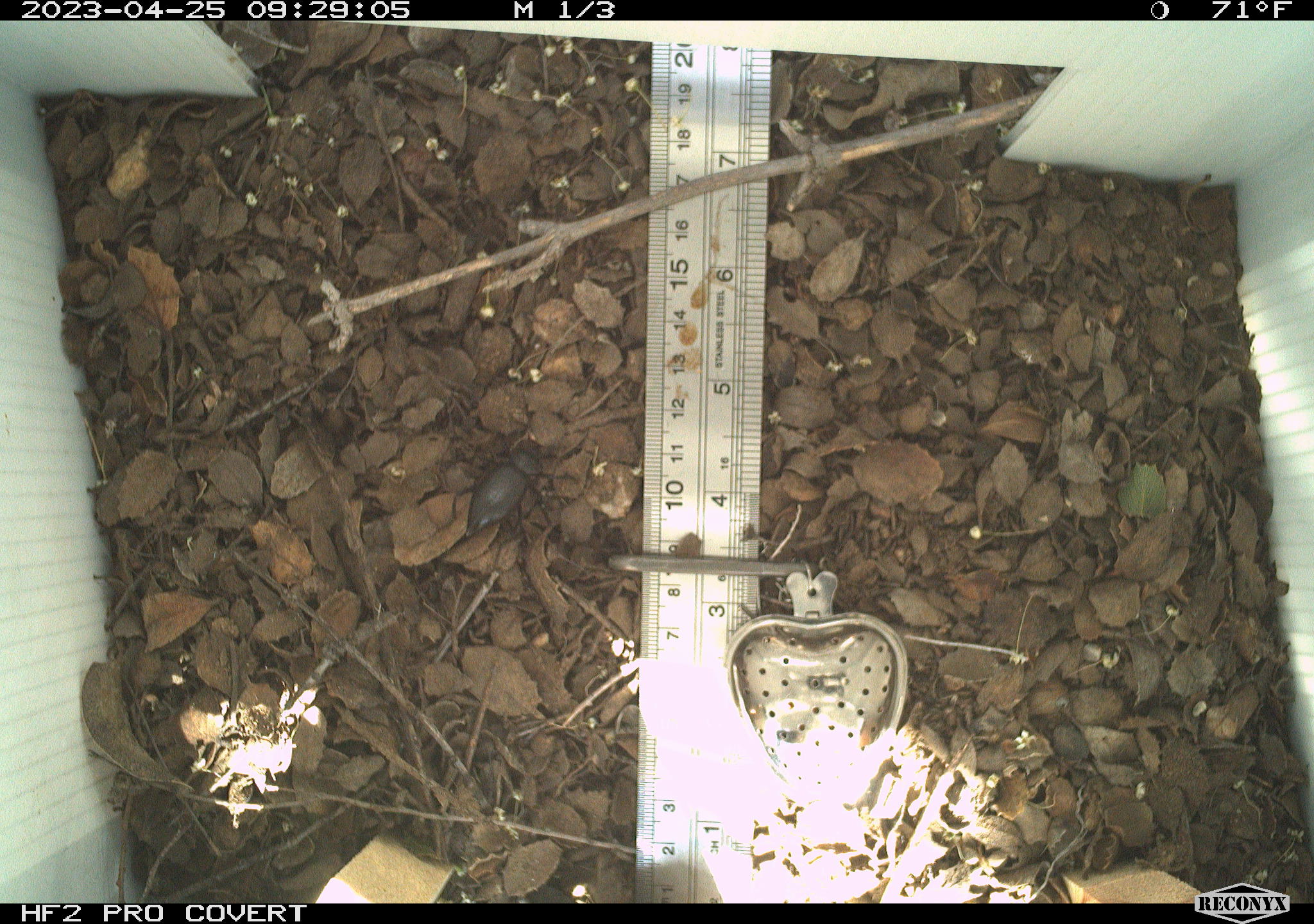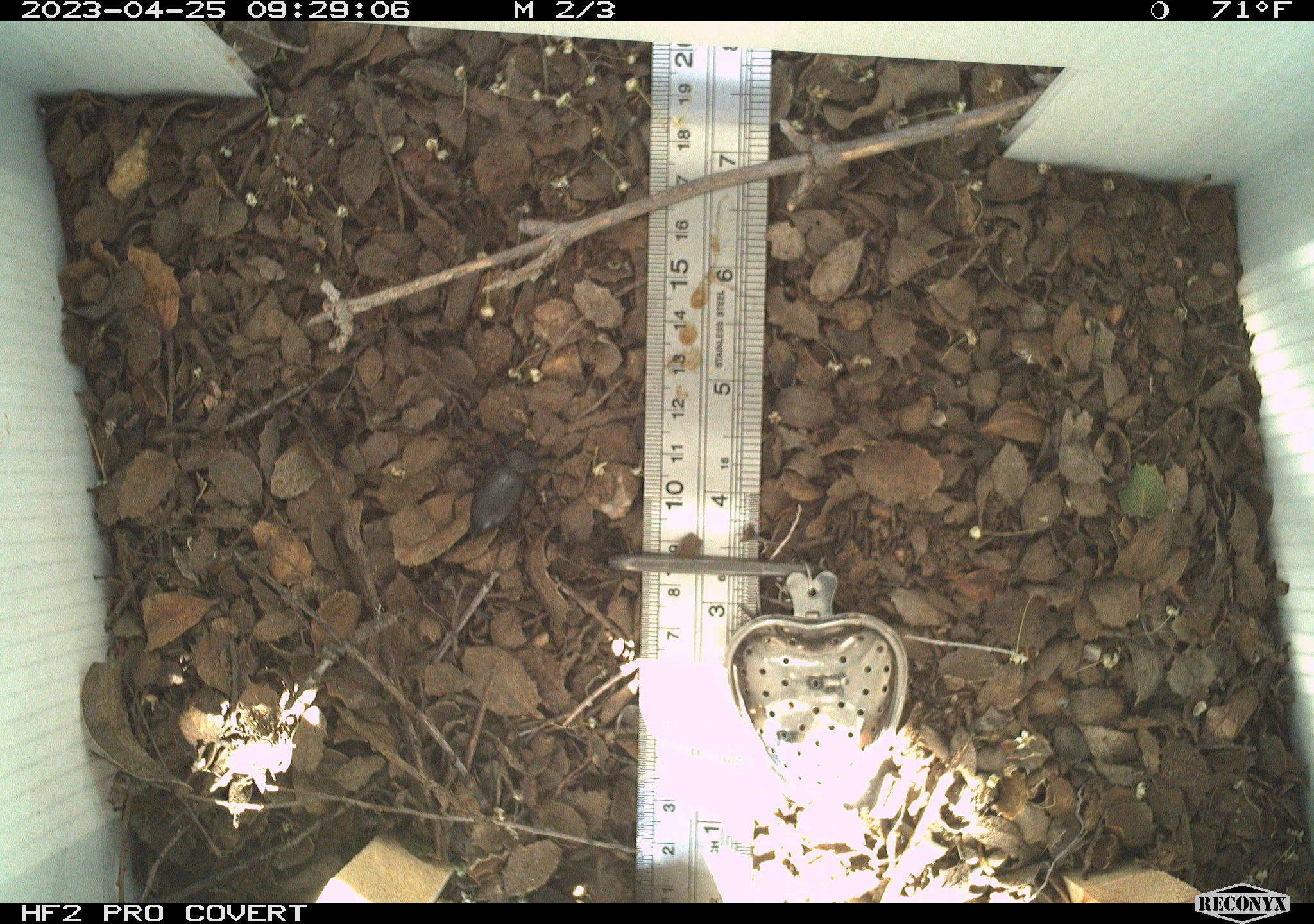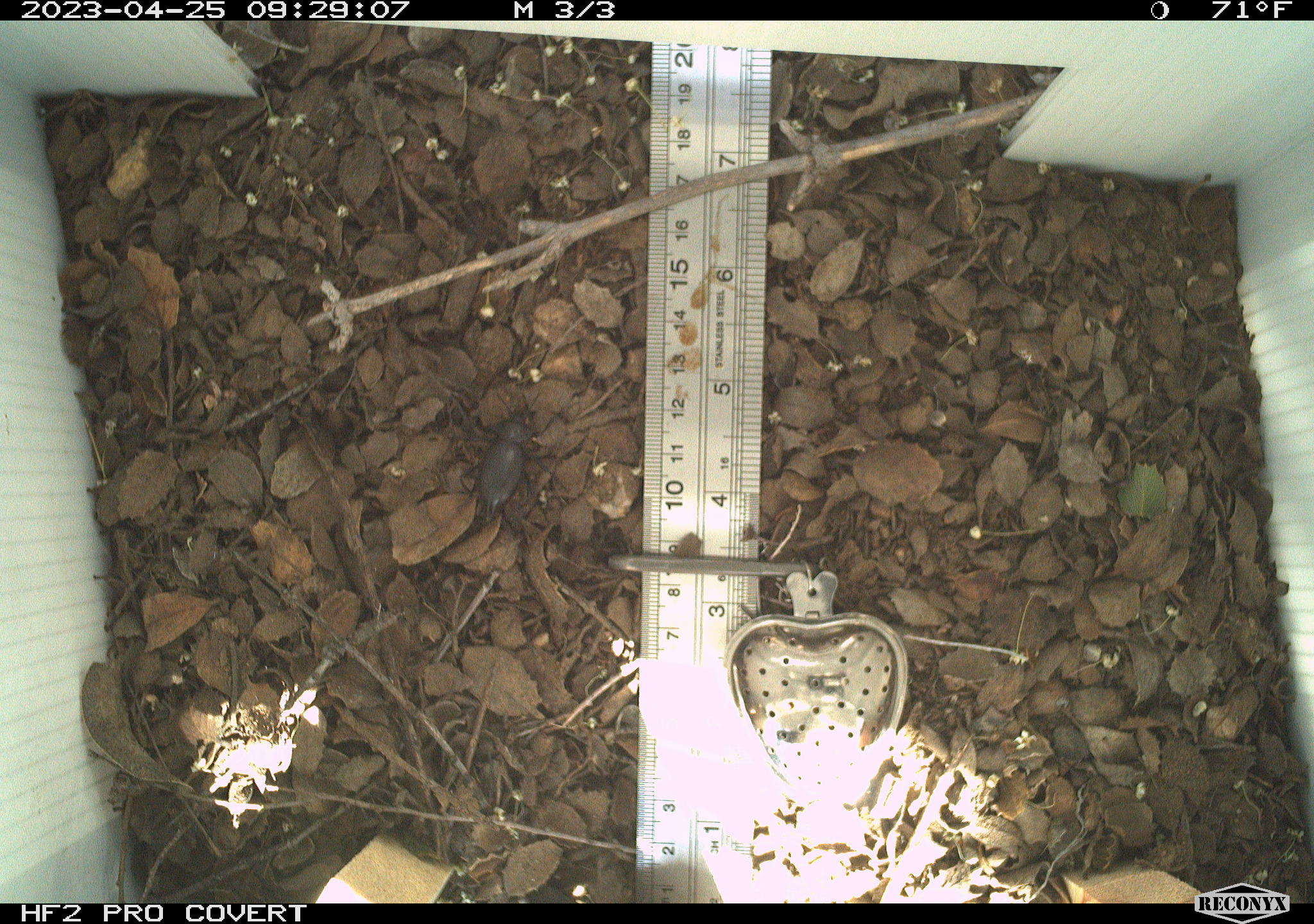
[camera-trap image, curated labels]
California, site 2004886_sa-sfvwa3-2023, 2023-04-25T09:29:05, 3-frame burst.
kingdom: Animalia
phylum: Arthropoda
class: Insecta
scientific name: Insecta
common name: insect